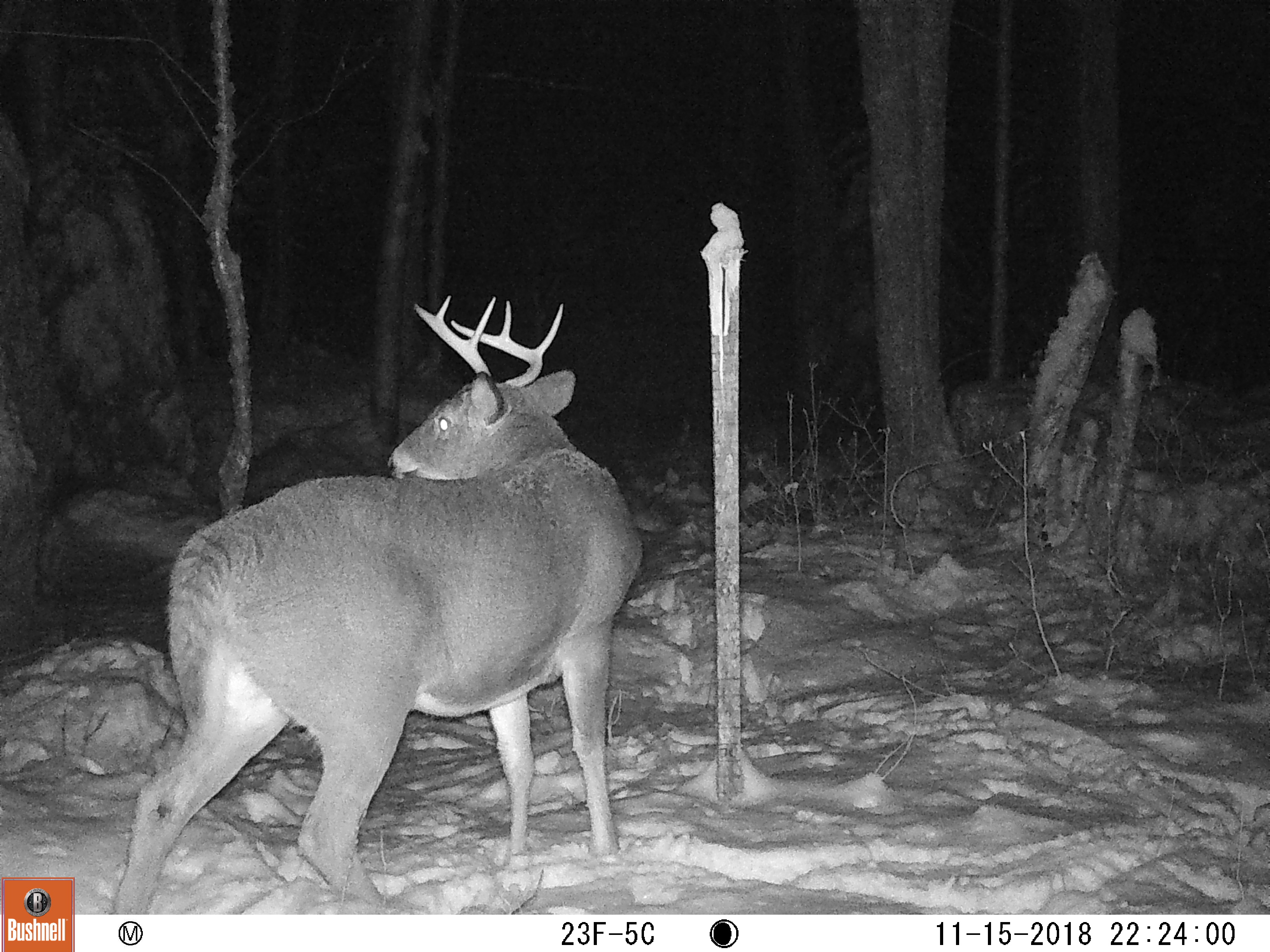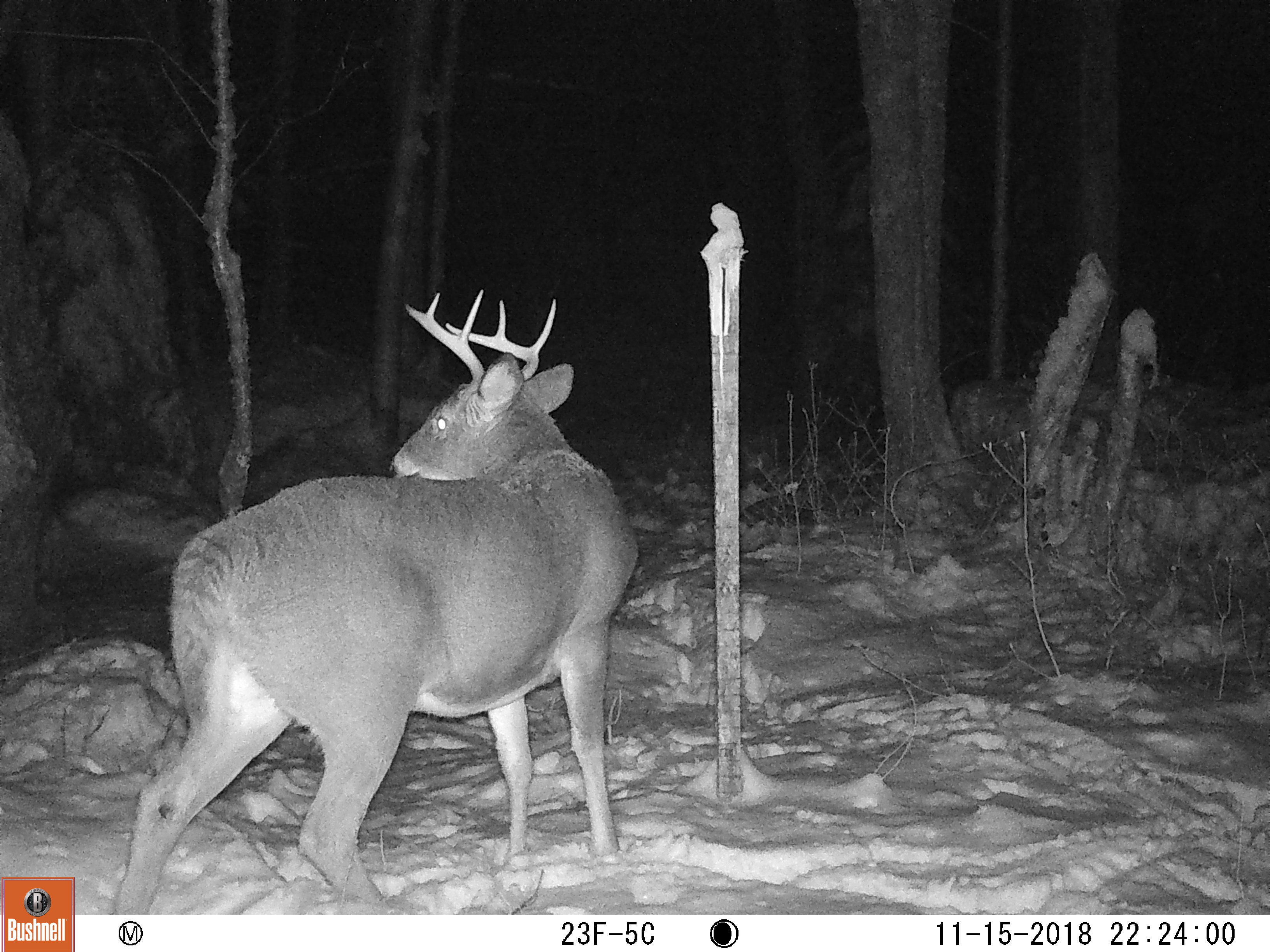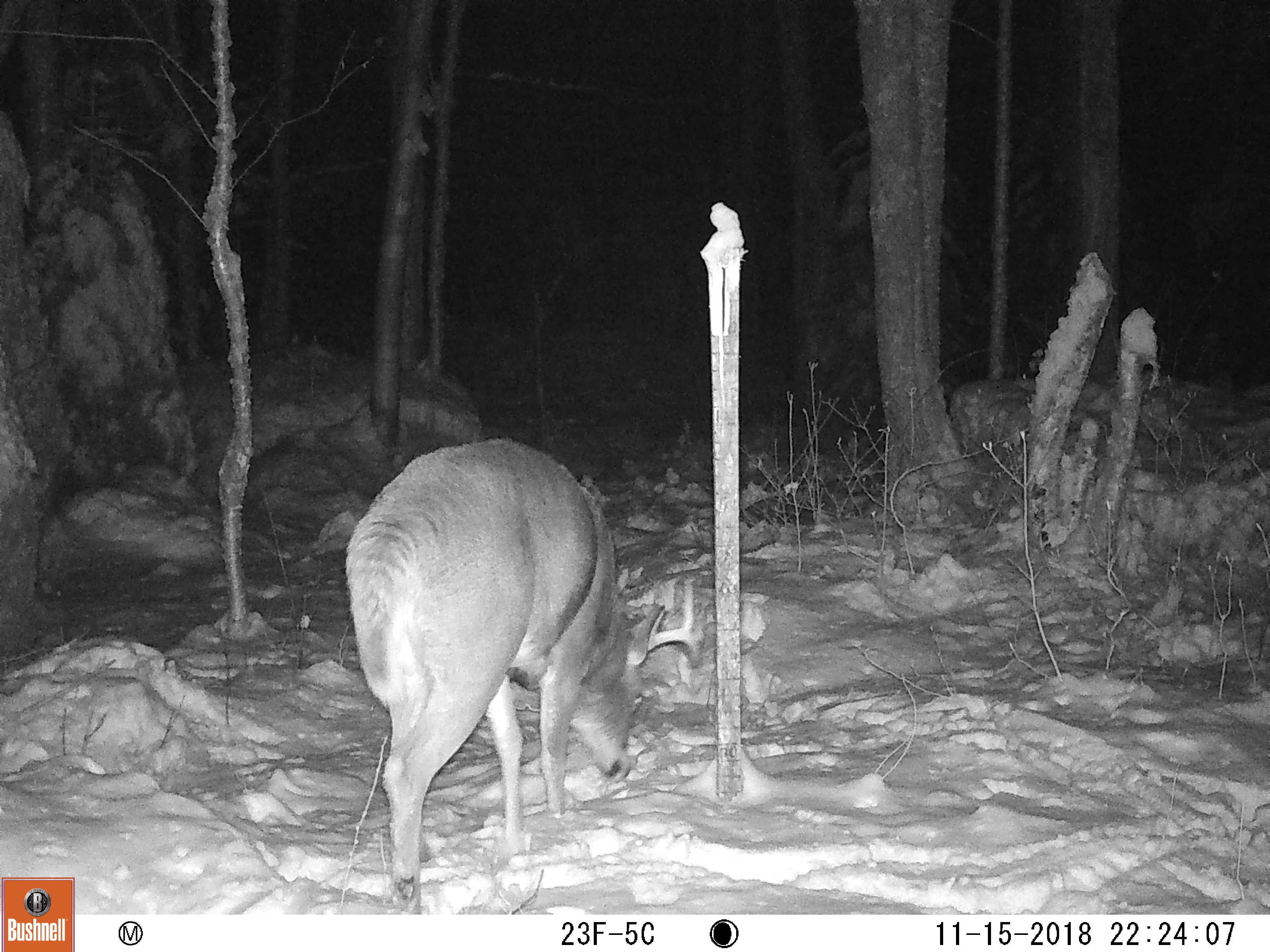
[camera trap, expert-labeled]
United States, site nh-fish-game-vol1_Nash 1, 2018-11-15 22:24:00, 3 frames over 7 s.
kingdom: Animalia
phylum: Chordata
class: Mammalia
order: Artiodactyla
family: Cervidae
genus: Odocoileus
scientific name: Odocoileus virginianus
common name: white-tailed deer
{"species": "white-tailed deer (Odocoileus virginianus)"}